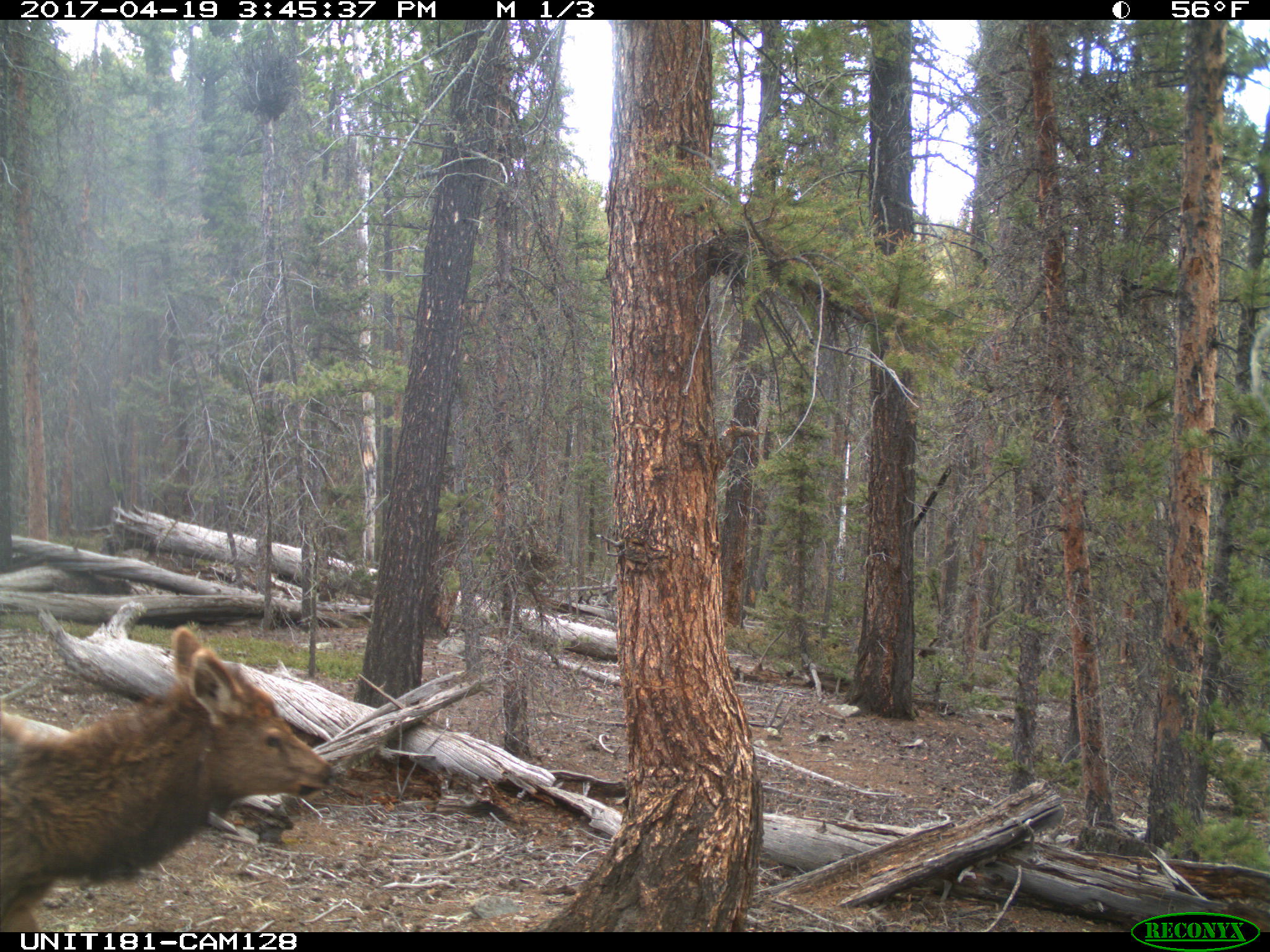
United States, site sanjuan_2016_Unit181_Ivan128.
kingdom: Animalia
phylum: Chordata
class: Mammalia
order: Artiodactyla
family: Cervidae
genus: Cervus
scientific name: Cervus elaphus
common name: red deer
Cervus elaphus (red deer).